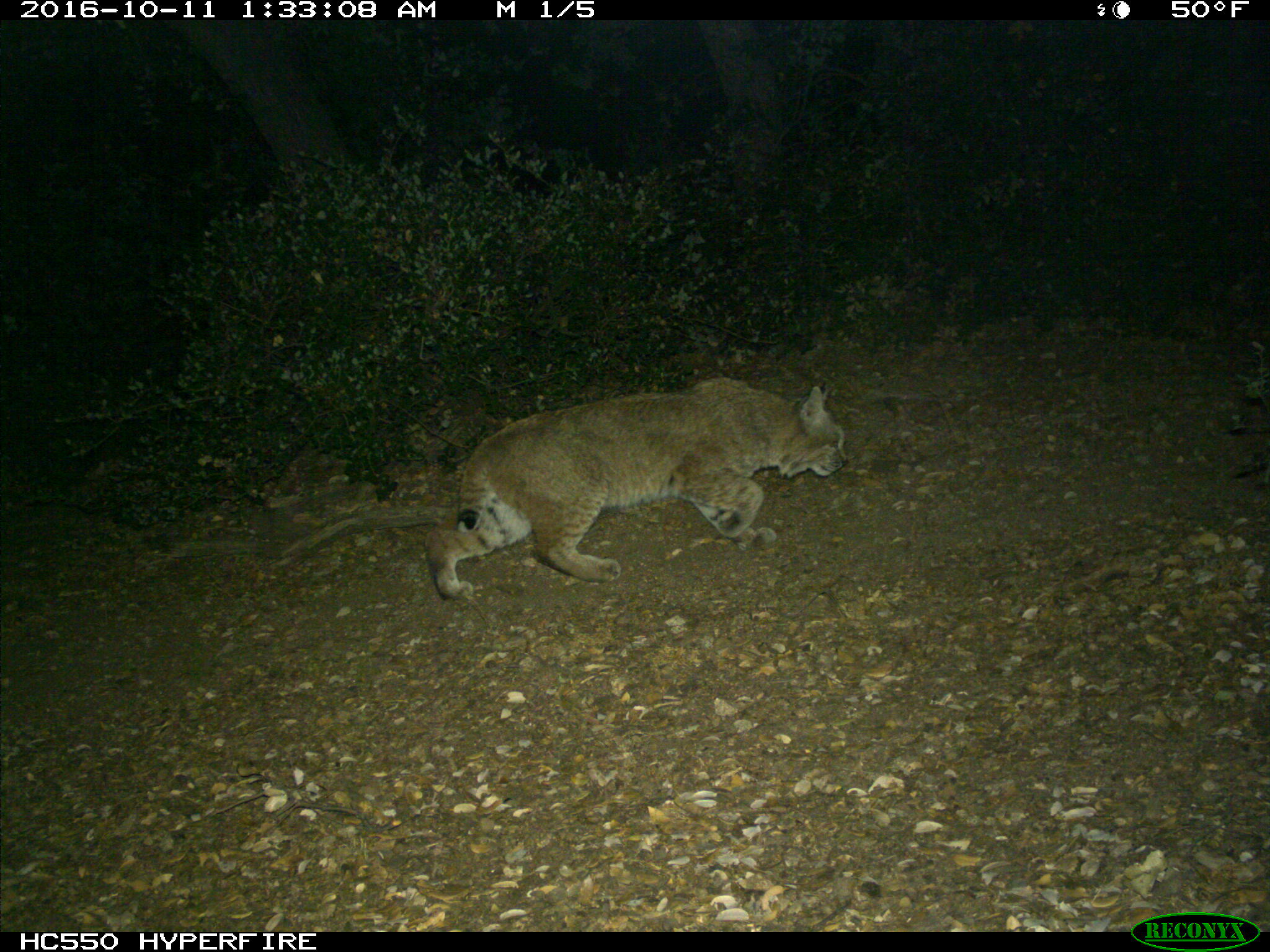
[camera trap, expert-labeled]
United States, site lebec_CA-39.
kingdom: Animalia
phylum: Chordata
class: Mammalia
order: Carnivora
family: Felidae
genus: Lynx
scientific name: Lynx rufus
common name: bobcat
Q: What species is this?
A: Lynx rufus (bobcat).